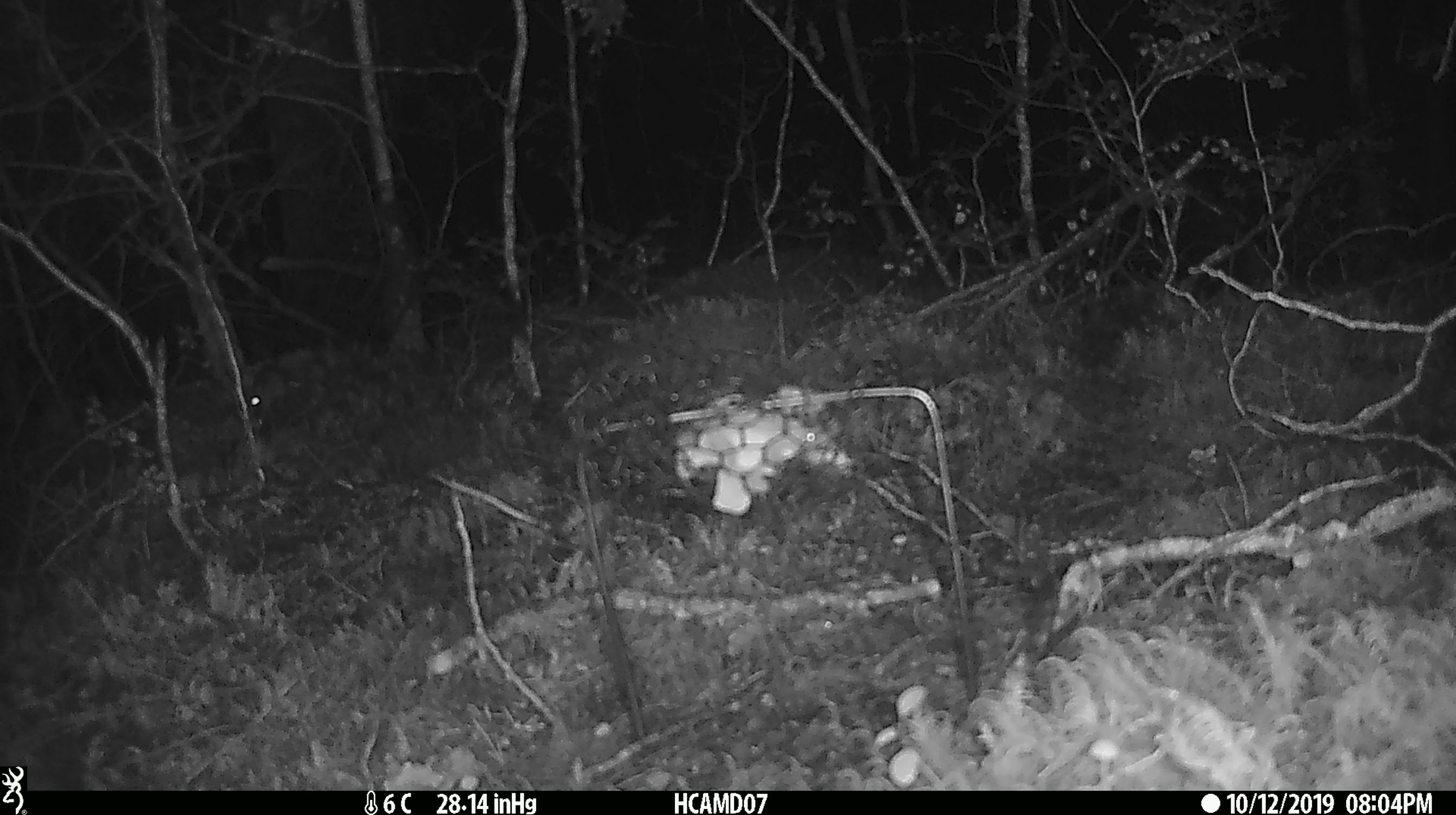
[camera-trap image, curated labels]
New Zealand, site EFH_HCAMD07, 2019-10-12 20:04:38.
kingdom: Animalia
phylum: Chordata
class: Mammalia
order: Rodentia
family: Muridae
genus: Mus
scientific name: Mus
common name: mouse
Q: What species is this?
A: Mouse (Mus).